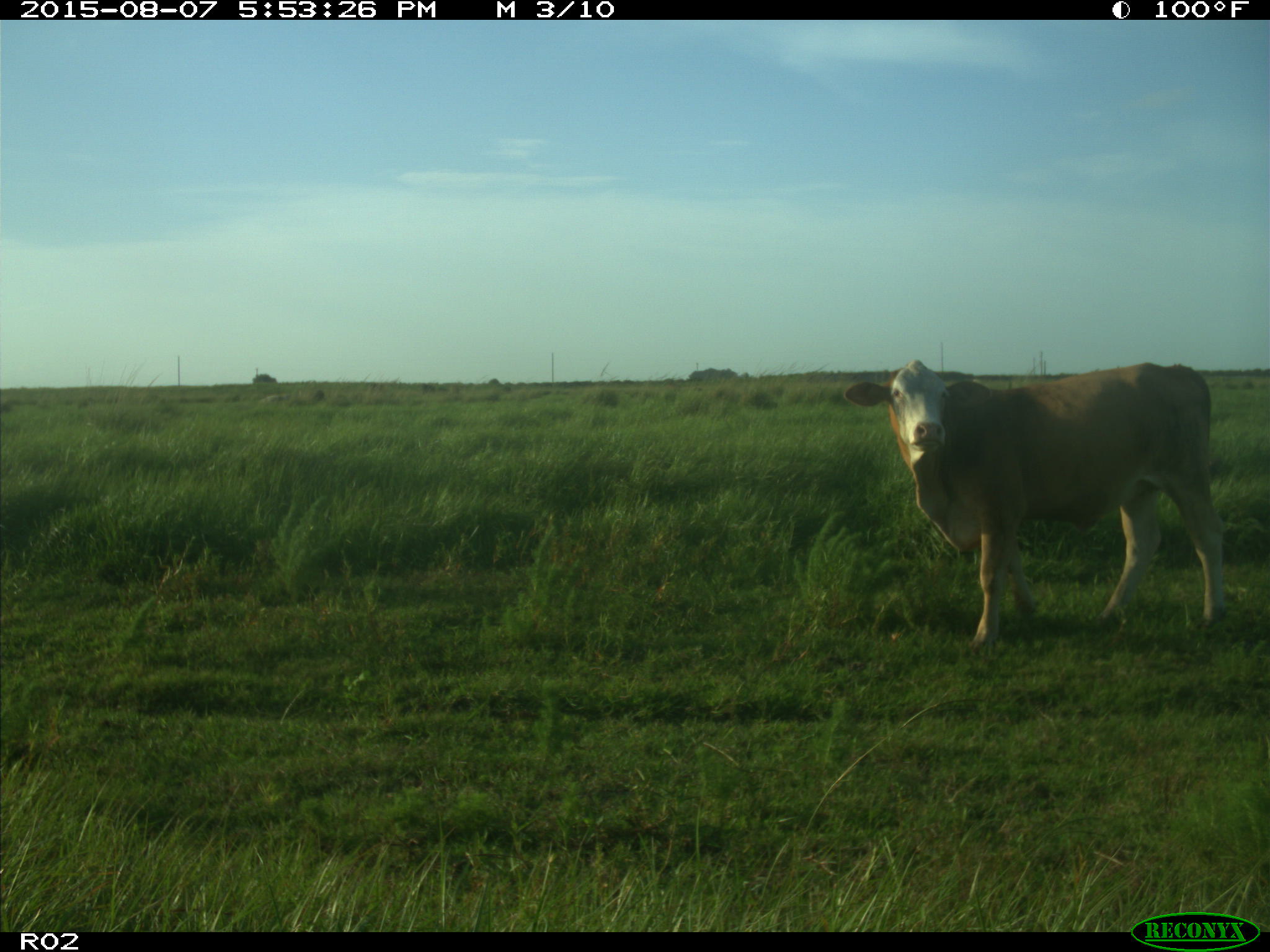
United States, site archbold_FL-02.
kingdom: Animalia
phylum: Chordata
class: Mammalia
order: Artiodactyla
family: Bovidae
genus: Bos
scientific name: Bos taurus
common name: domestic cow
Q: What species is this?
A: Bos taurus (domestic cow).